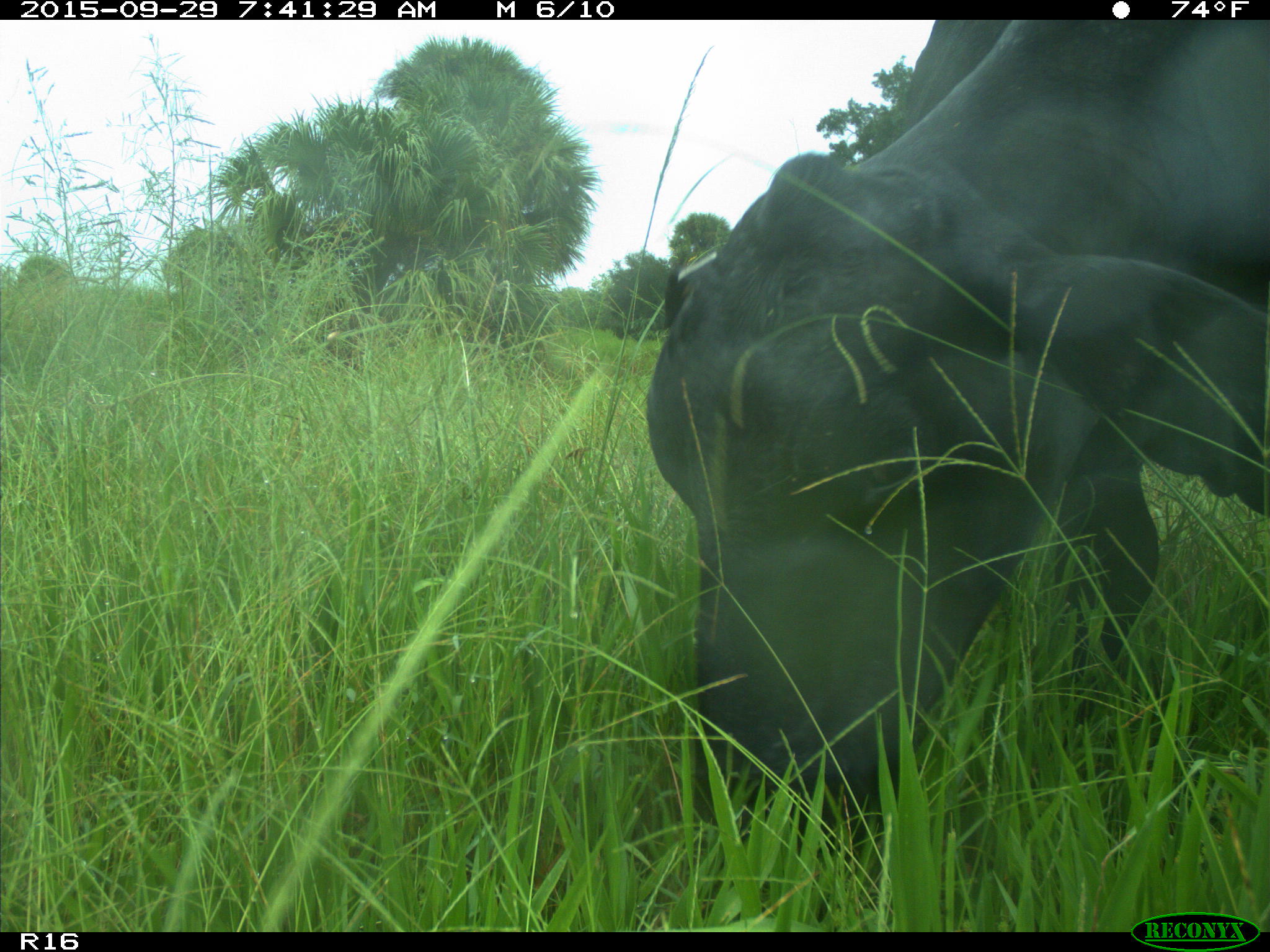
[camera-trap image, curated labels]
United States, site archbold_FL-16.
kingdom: Animalia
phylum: Chordata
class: Mammalia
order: Artiodactyla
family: Bovidae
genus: Bos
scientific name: Bos taurus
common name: domestic cow